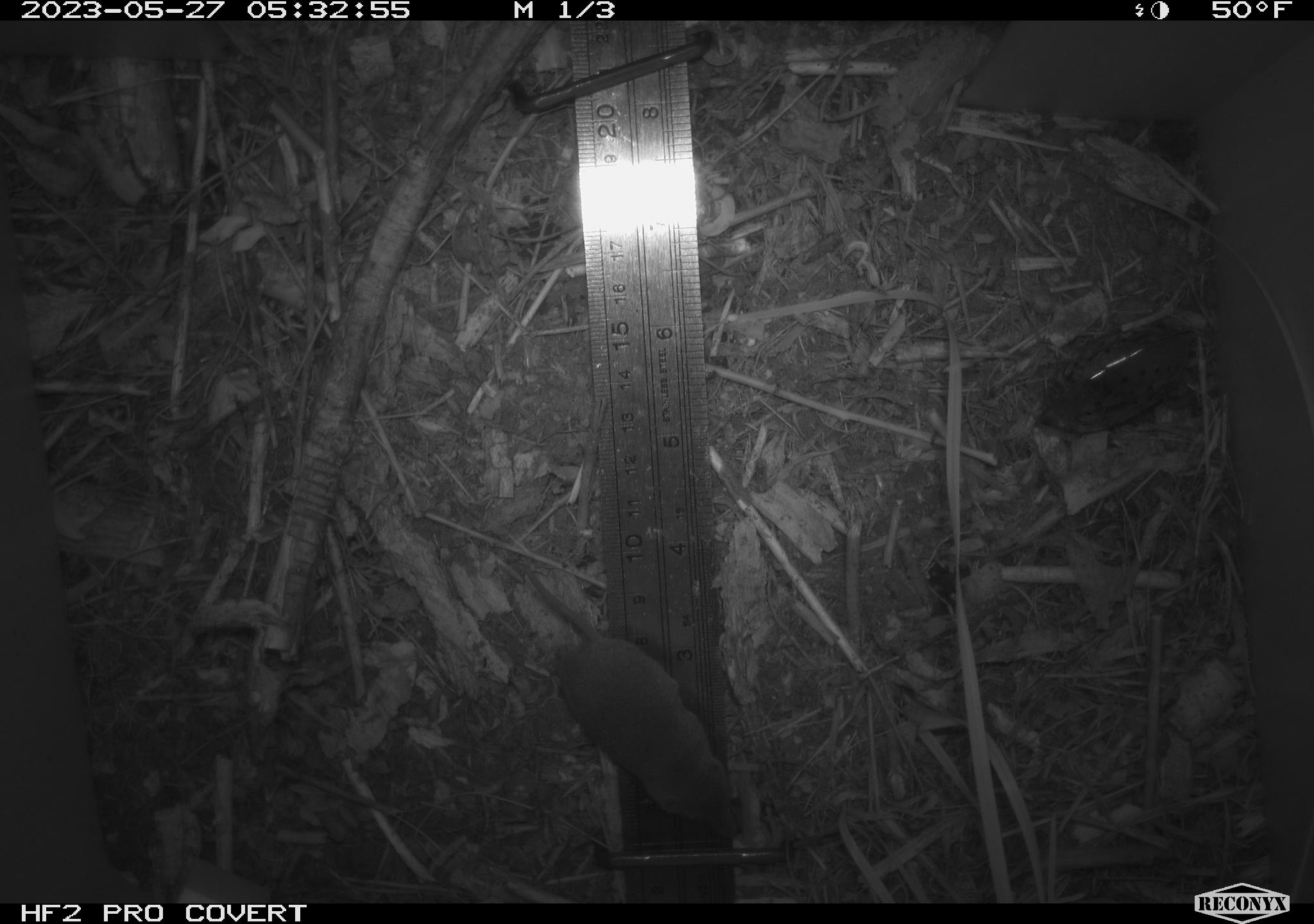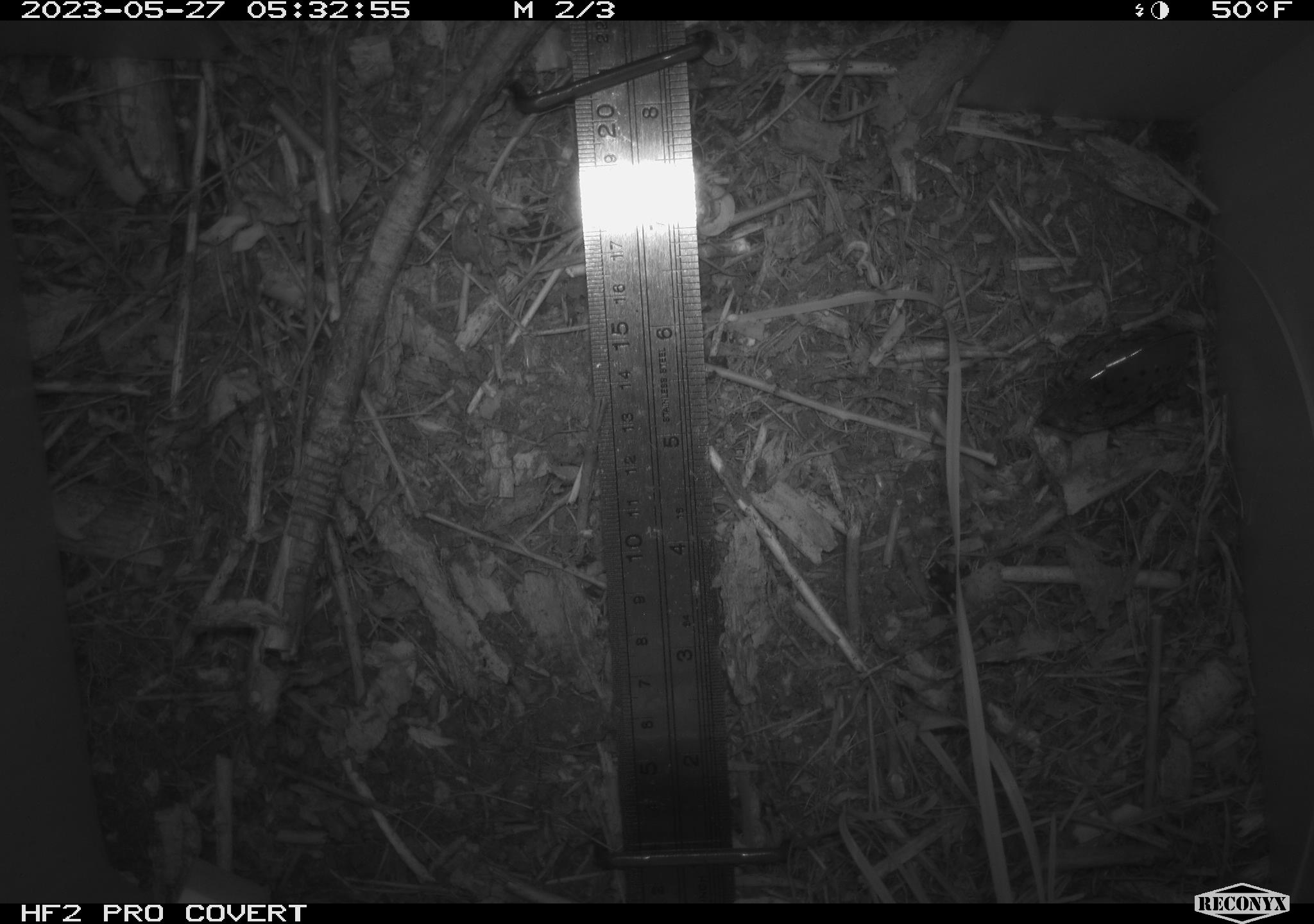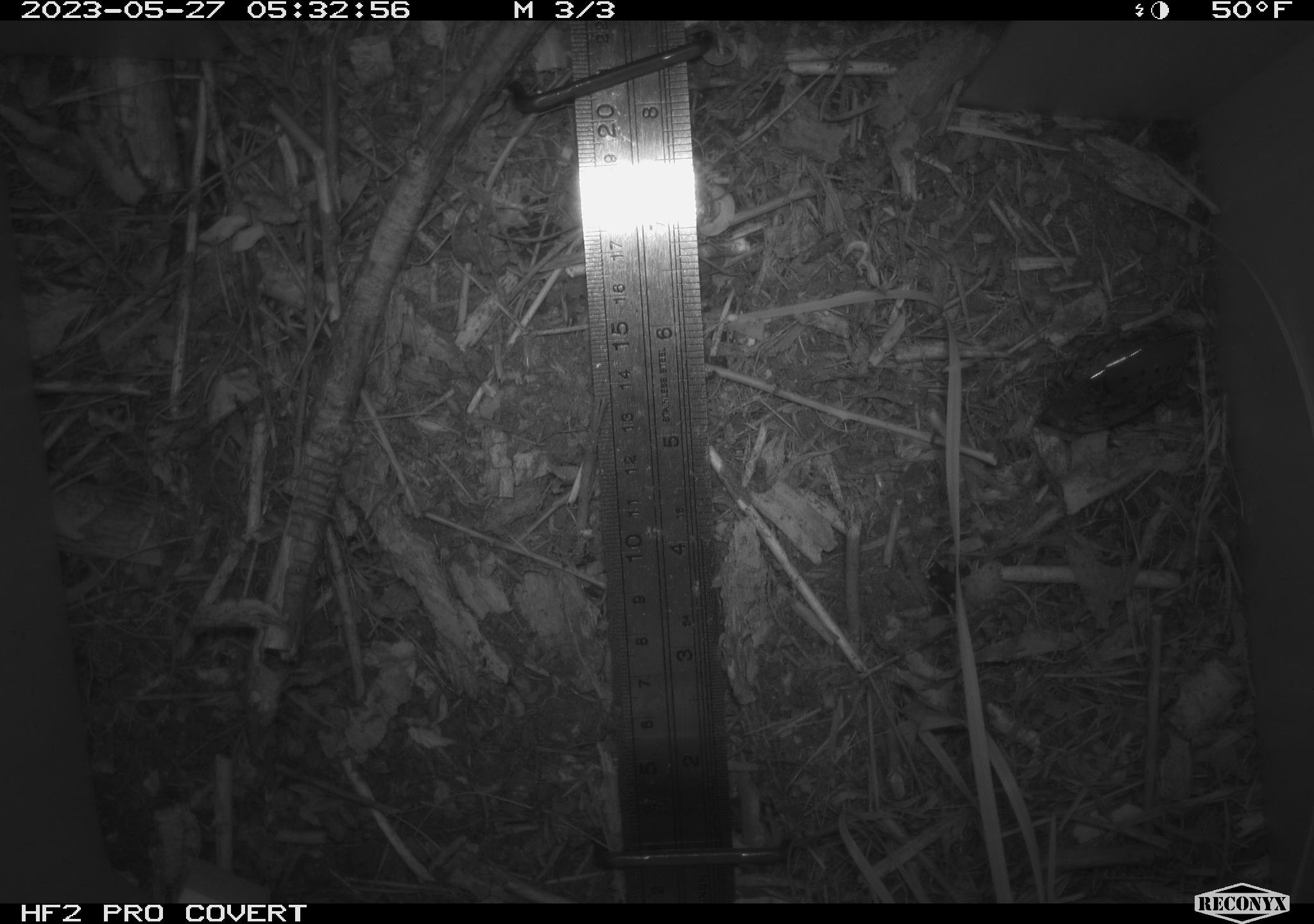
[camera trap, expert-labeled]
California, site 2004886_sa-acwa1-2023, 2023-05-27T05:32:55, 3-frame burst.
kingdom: Animalia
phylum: Chordata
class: Mammalia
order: Eulipotyphla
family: Soricidae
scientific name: Soricidae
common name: shrews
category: soricidae family